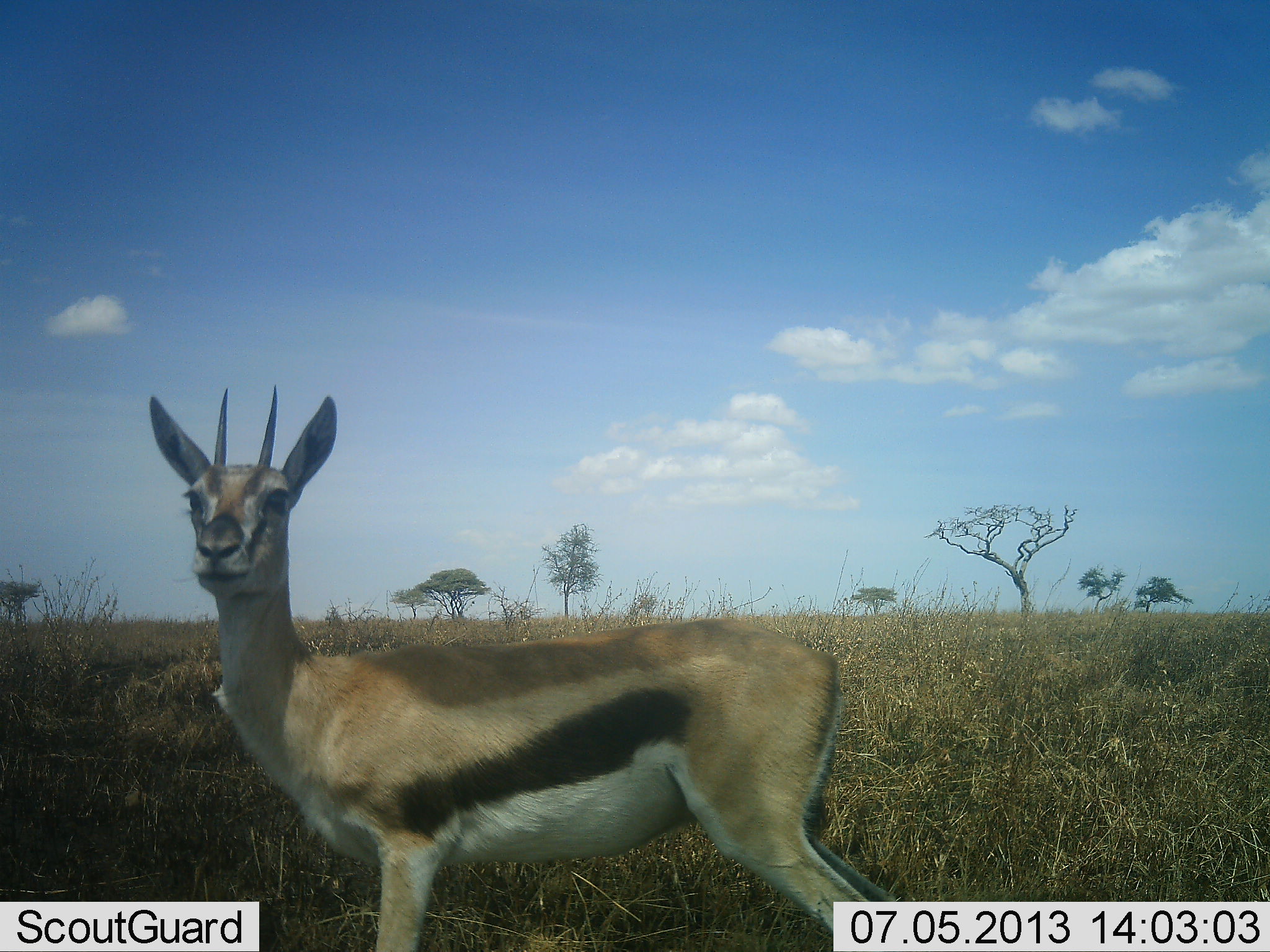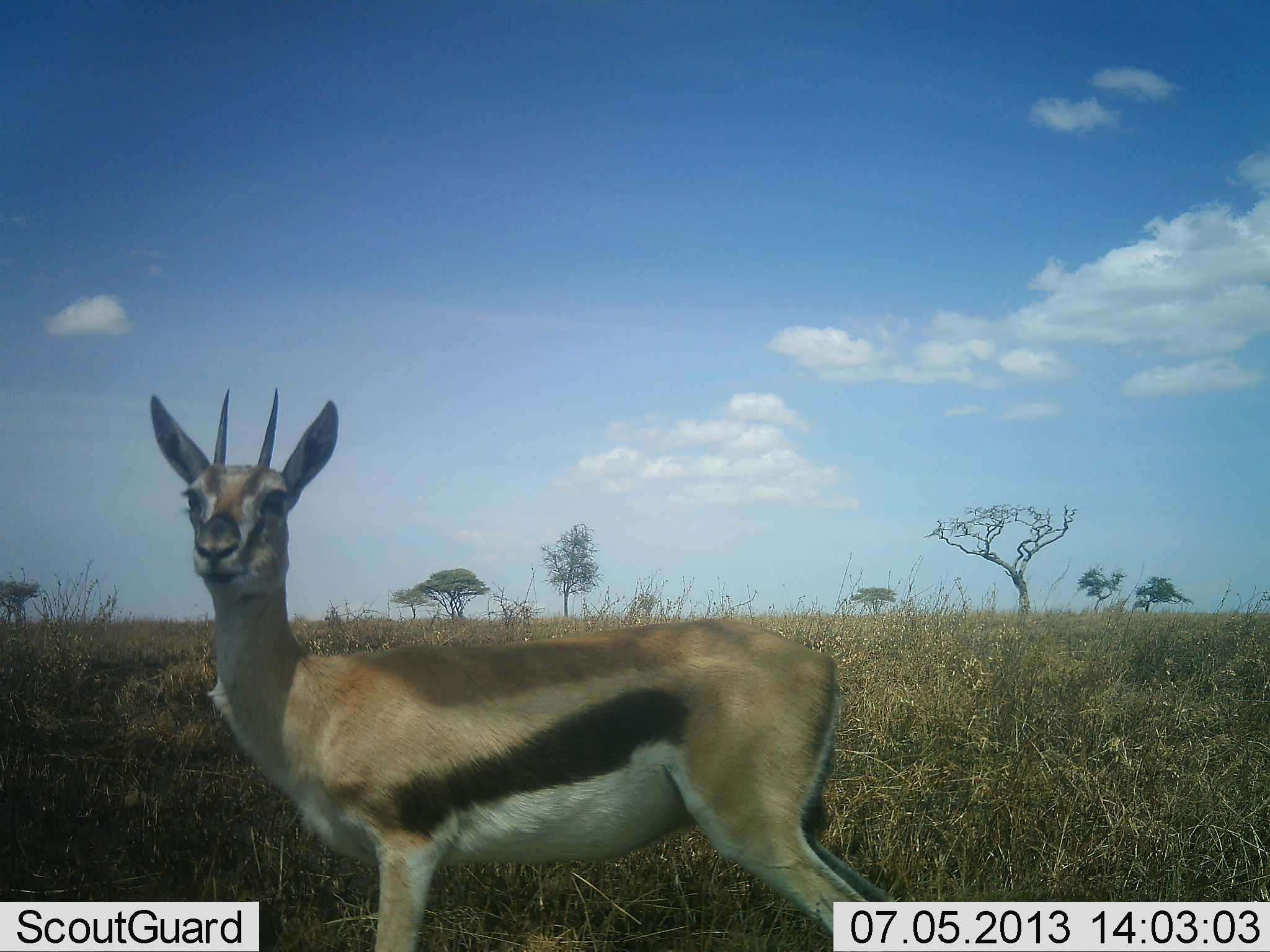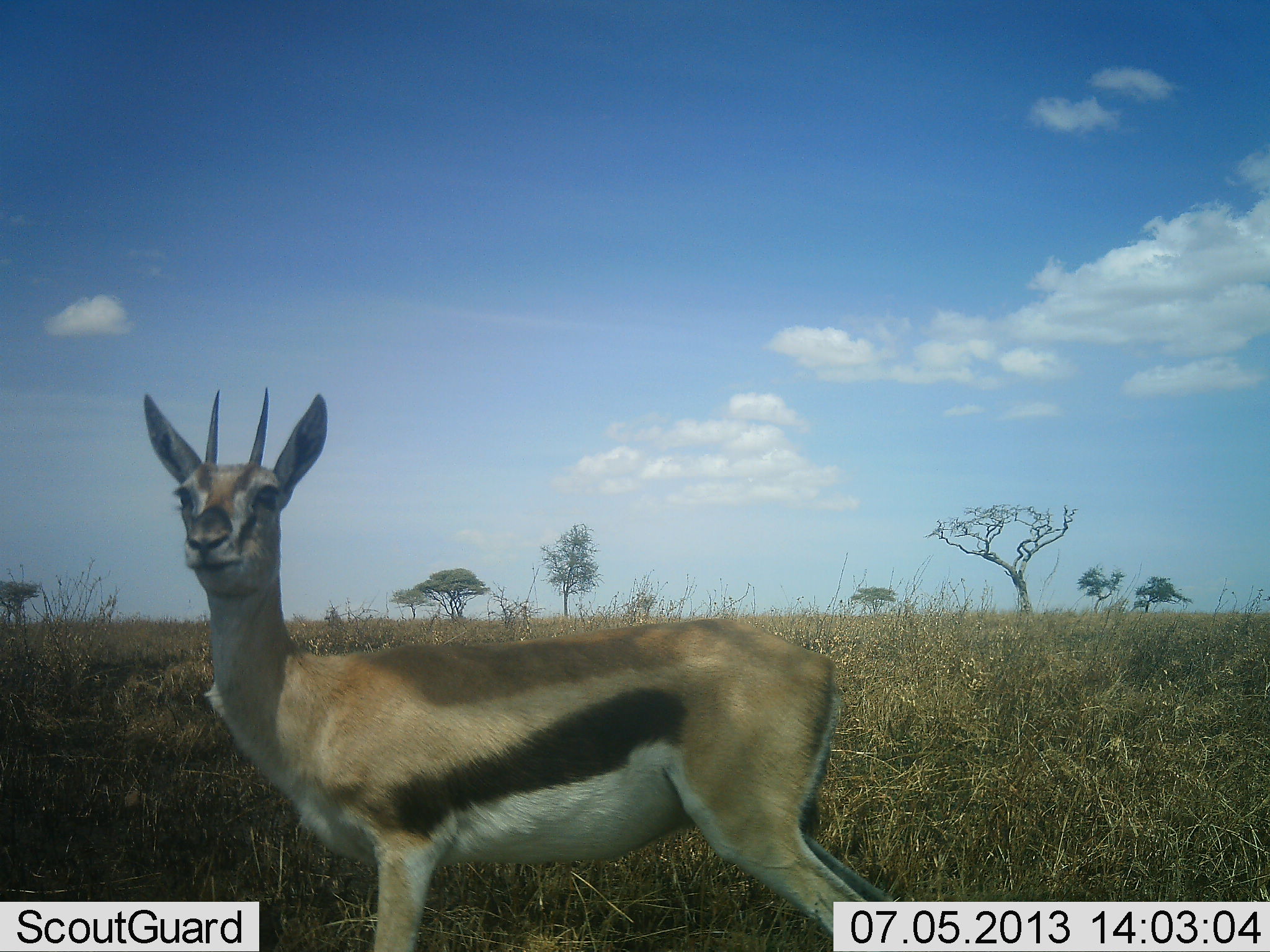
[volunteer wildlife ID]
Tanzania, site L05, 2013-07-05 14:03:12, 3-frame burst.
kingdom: Animalia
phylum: Chordata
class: Mammalia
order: Artiodactyla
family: Bovidae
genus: Eudorcas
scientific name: Eudorcas thomsonii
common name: thomson's gazelle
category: gazellethomsons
Gazellethomsons (thomson's gazelle) (Eudorcas thomsonii), count 1. Behavior (volunteer vote fractions): standing 80%, resting 0%, moving 0%, interacting 0%. Young present (vote fraction): 0%. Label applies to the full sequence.